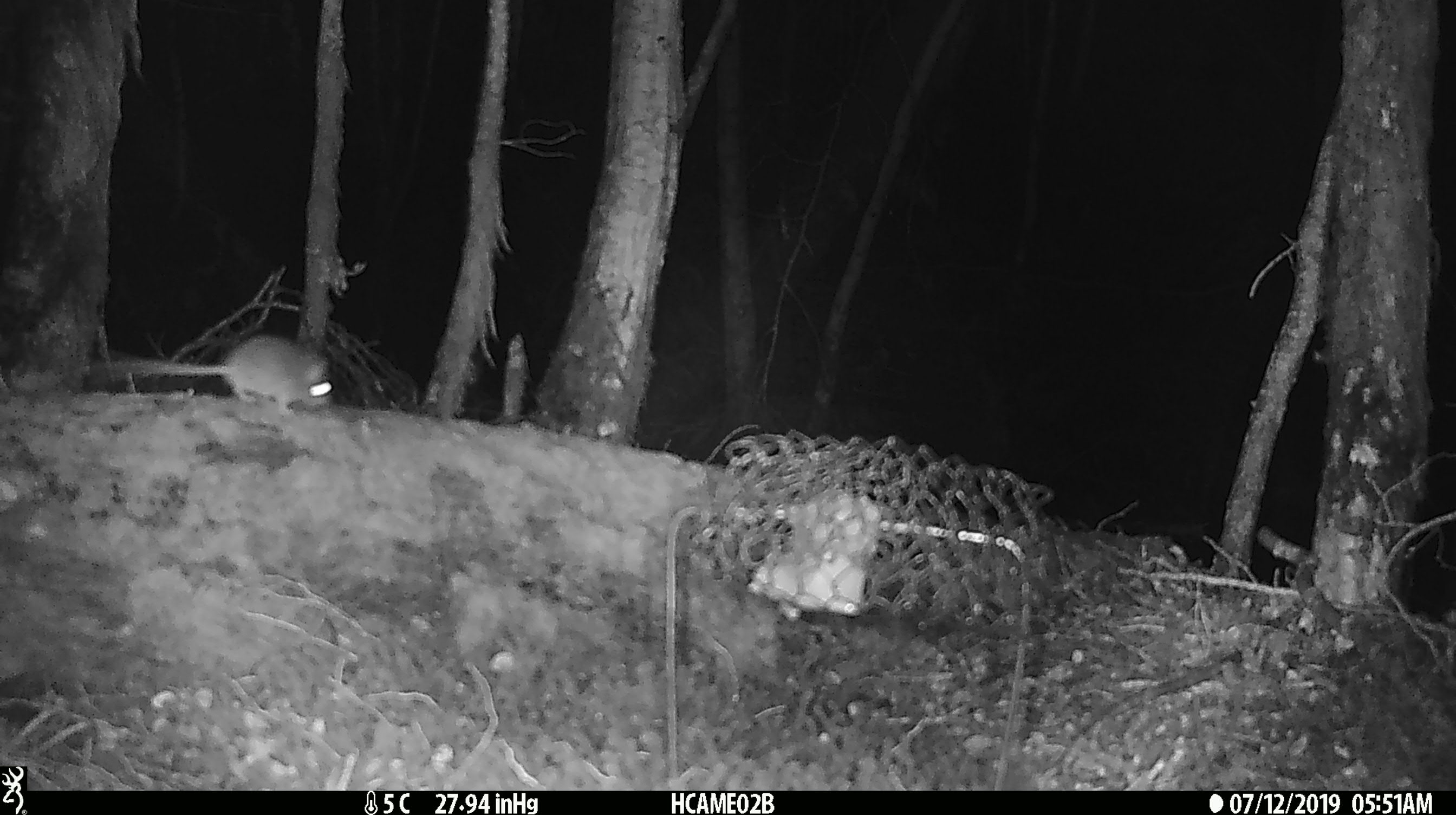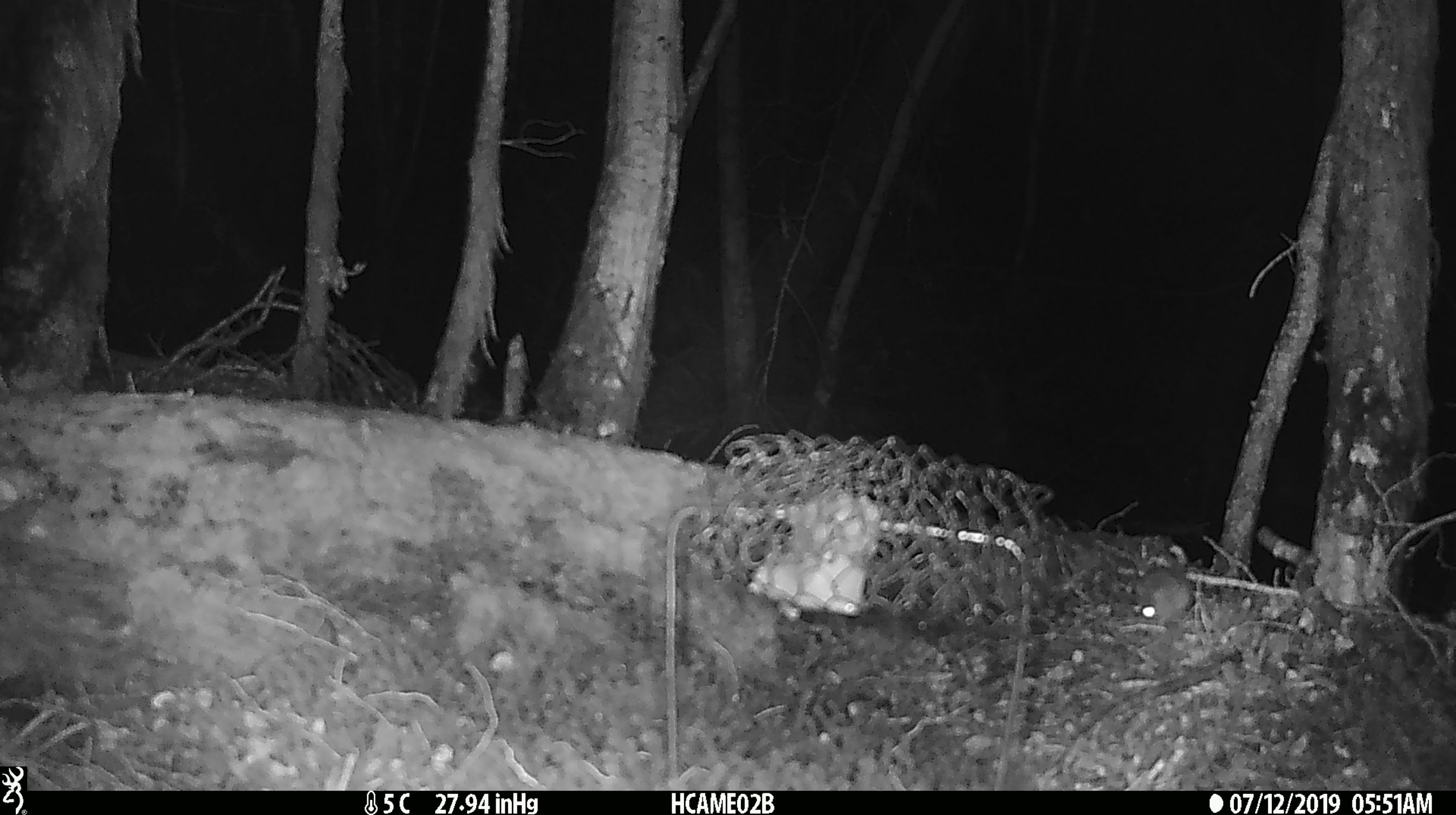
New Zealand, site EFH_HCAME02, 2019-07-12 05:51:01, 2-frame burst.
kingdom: Animalia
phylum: Chordata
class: Mammalia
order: Rodentia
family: Muridae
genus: Mus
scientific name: Mus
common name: mouse